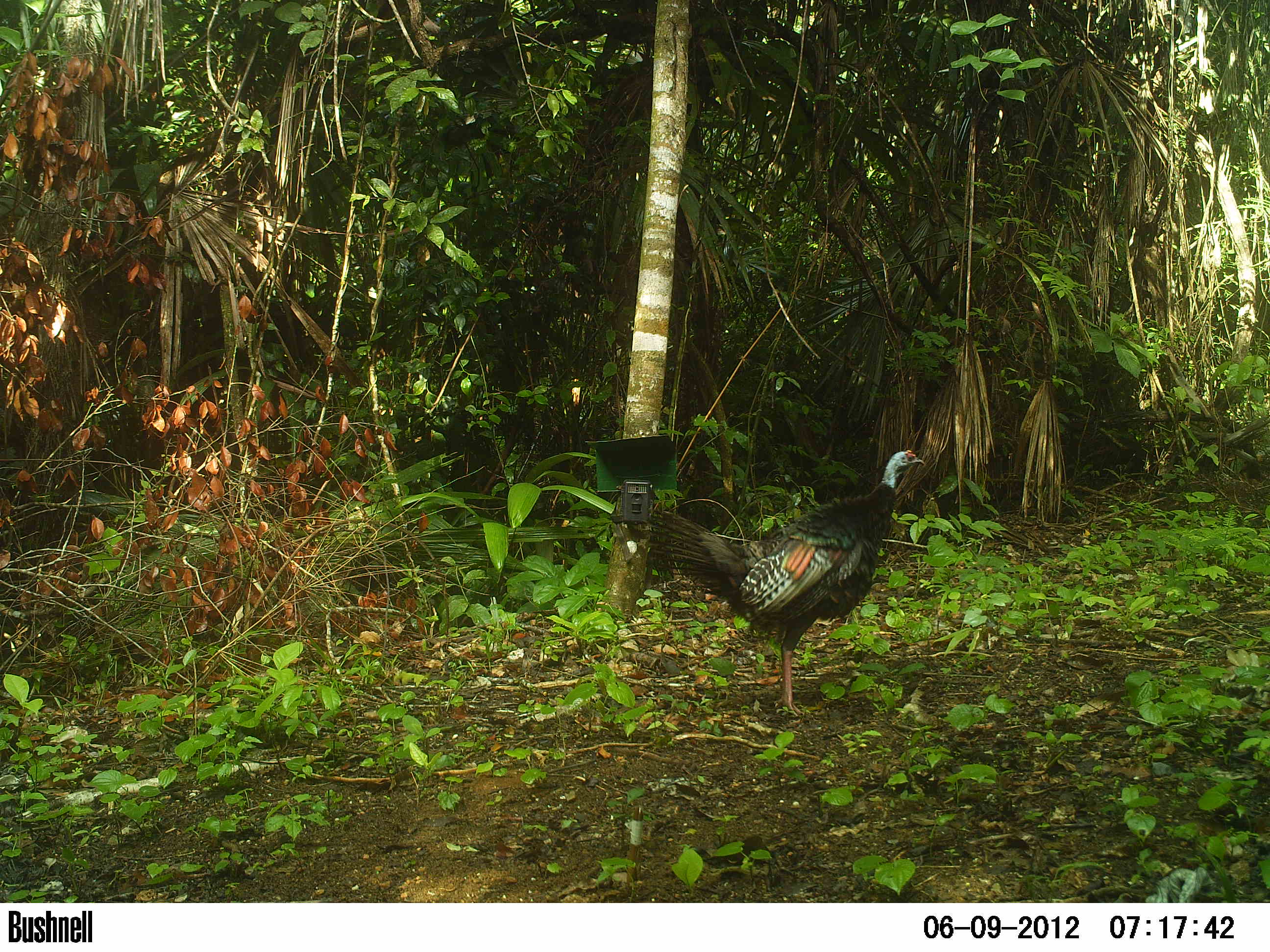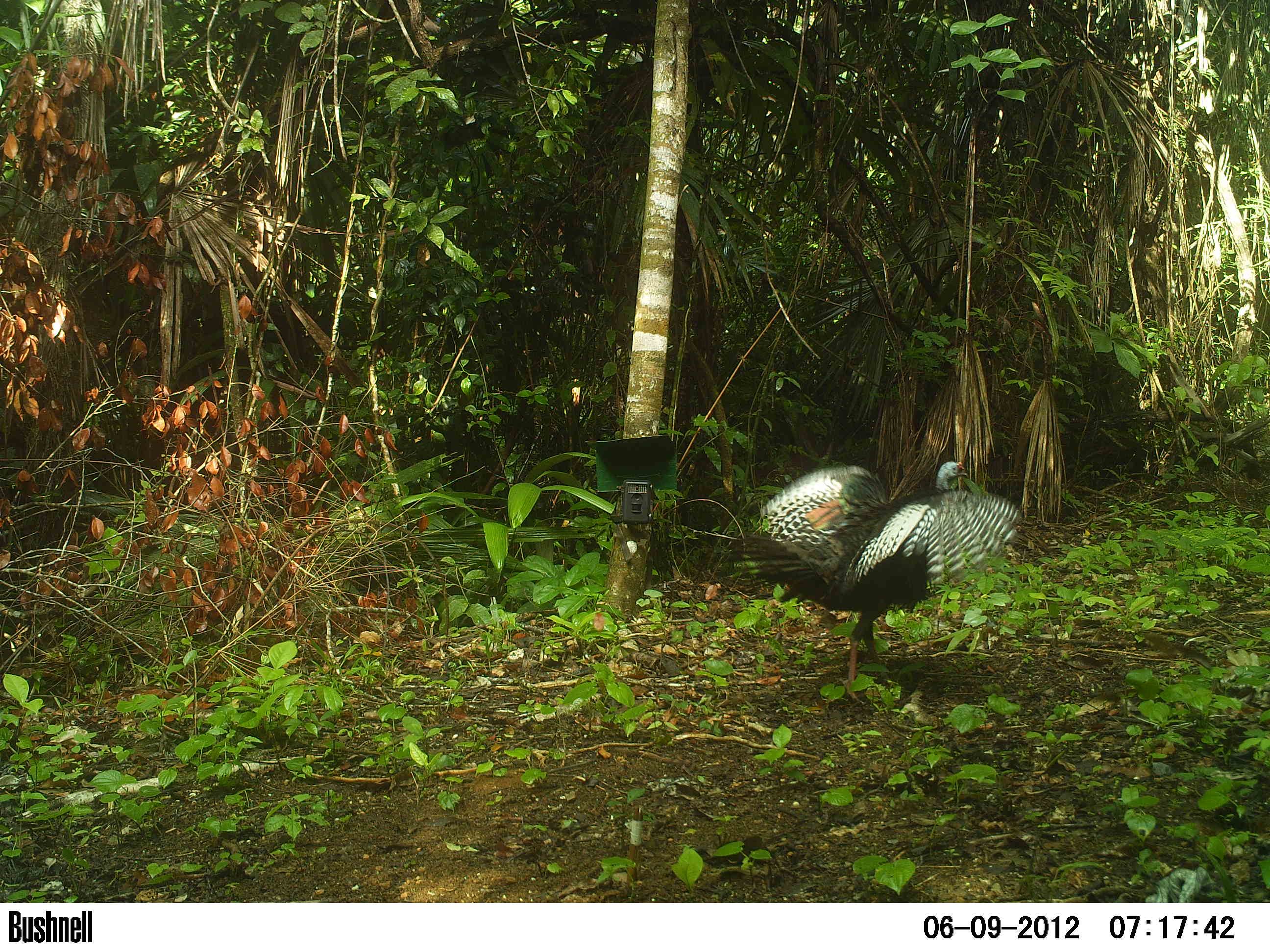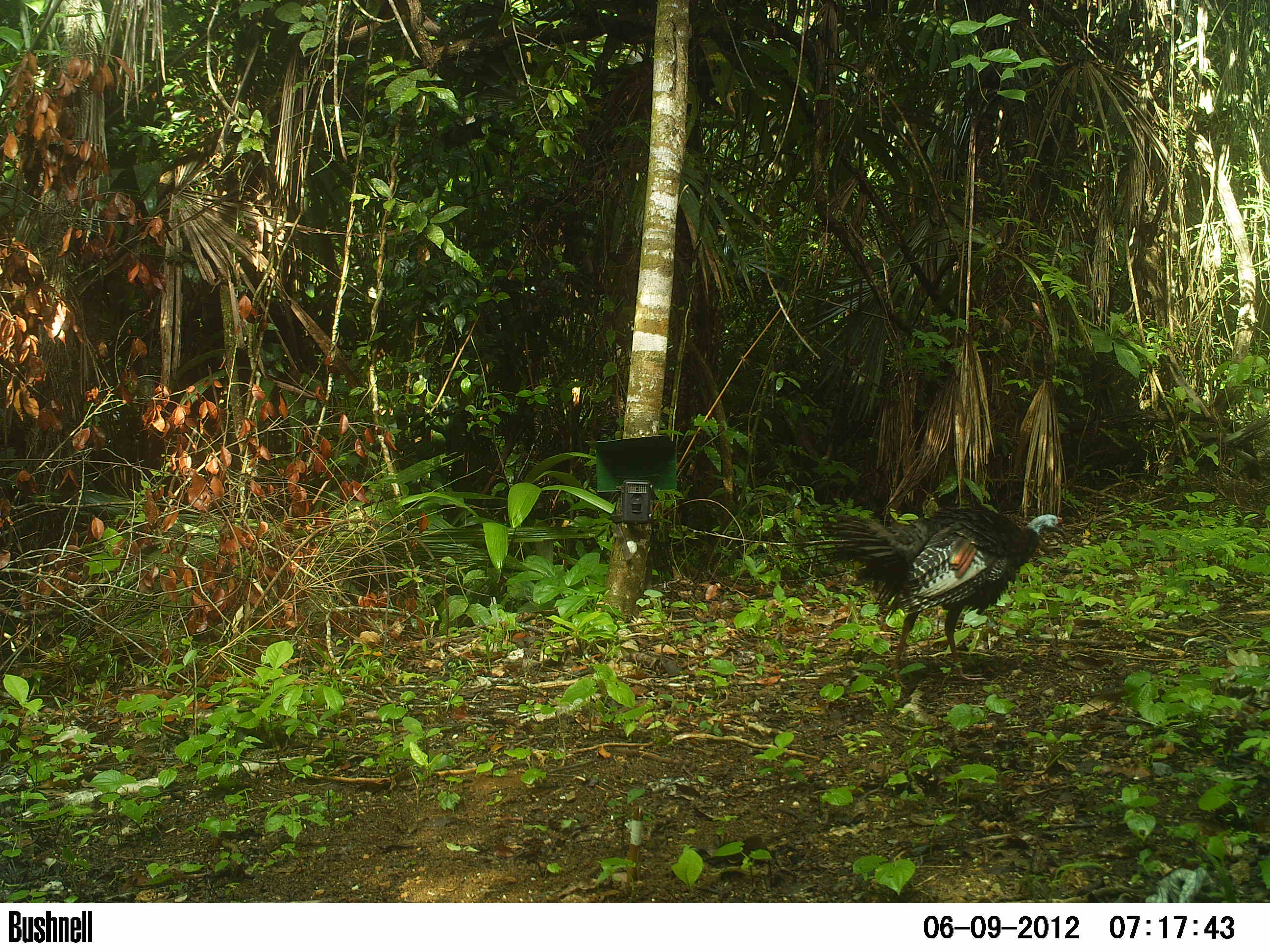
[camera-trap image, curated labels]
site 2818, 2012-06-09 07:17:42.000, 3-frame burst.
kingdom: Animalia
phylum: Chordata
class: Aves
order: Galliformes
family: Phasianidae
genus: Meleagris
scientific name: Meleagris ocellata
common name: ocellated turkey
Meleagris ocellata (ocellated turkey), count 3, age adult.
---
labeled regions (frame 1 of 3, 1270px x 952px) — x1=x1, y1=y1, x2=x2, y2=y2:
meleagris ocellata: x1=645, y1=449, x2=924, y2=717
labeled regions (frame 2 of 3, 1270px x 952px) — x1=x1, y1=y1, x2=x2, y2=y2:
meleagris ocellata: x1=710, y1=460, x2=1023, y2=704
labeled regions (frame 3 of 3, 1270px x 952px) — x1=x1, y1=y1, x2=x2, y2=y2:
meleagris ocellata: x1=791, y1=504, x2=1065, y2=688